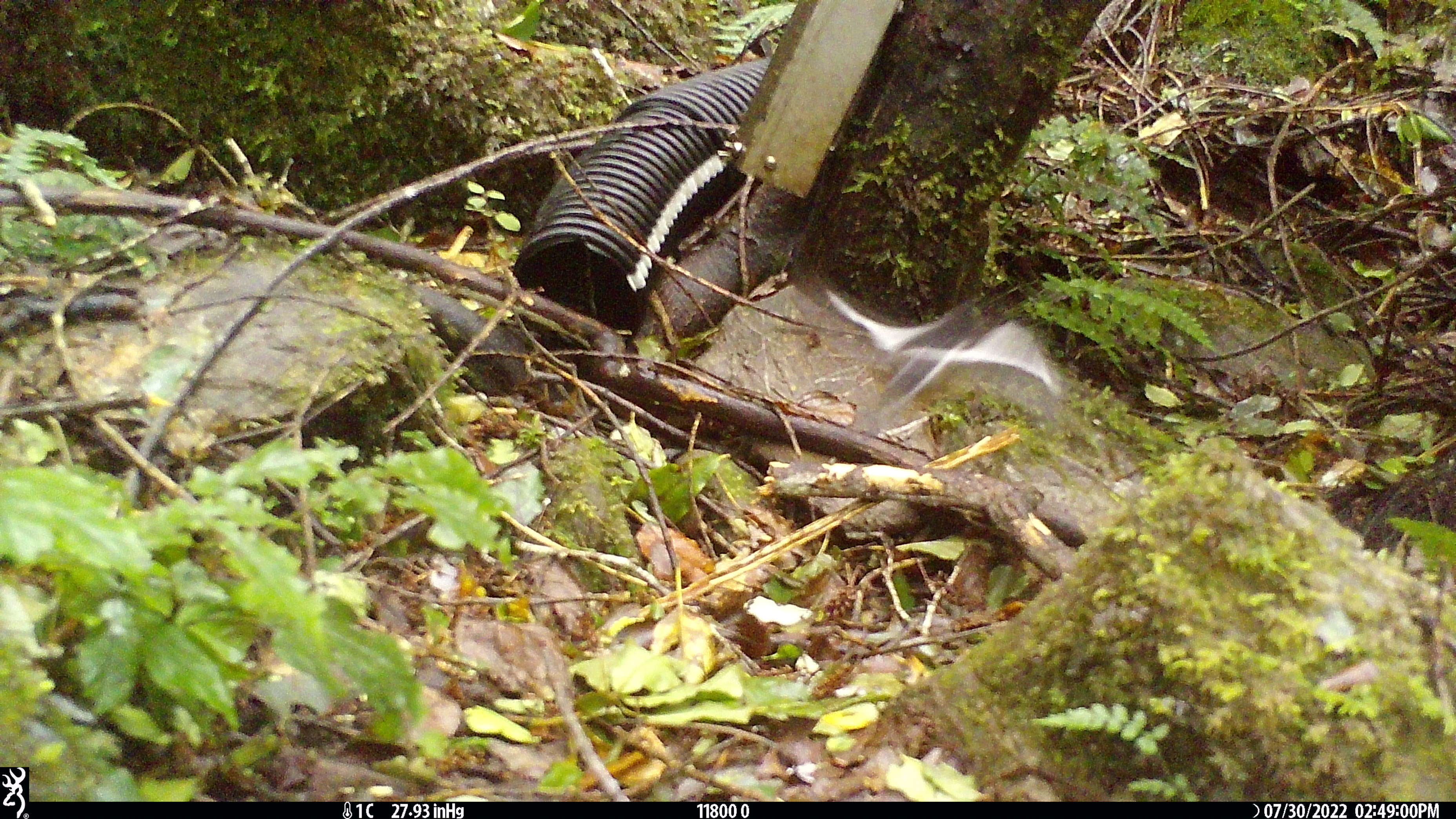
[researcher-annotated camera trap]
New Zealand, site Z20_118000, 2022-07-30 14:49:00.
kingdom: Animalia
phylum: Chordata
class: Aves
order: Passeriformes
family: Petroicidae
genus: Petroica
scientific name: Petroica macrocephala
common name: tomtit